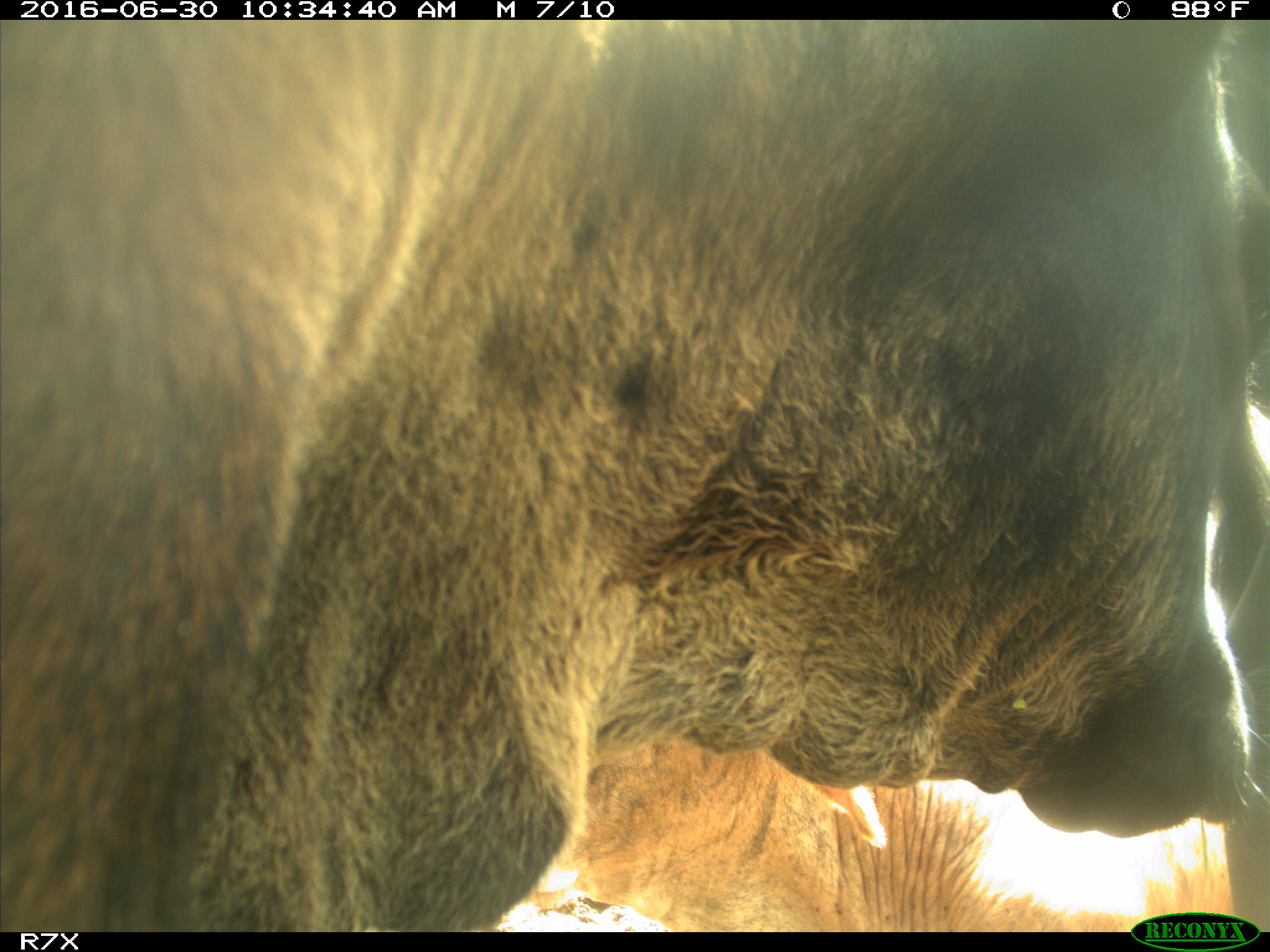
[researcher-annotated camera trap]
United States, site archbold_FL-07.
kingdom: Animalia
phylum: Chordata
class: Mammalia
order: Artiodactyla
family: Bovidae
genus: Bos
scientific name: Bos taurus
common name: domestic cow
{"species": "Bos taurus (domestic cow)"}